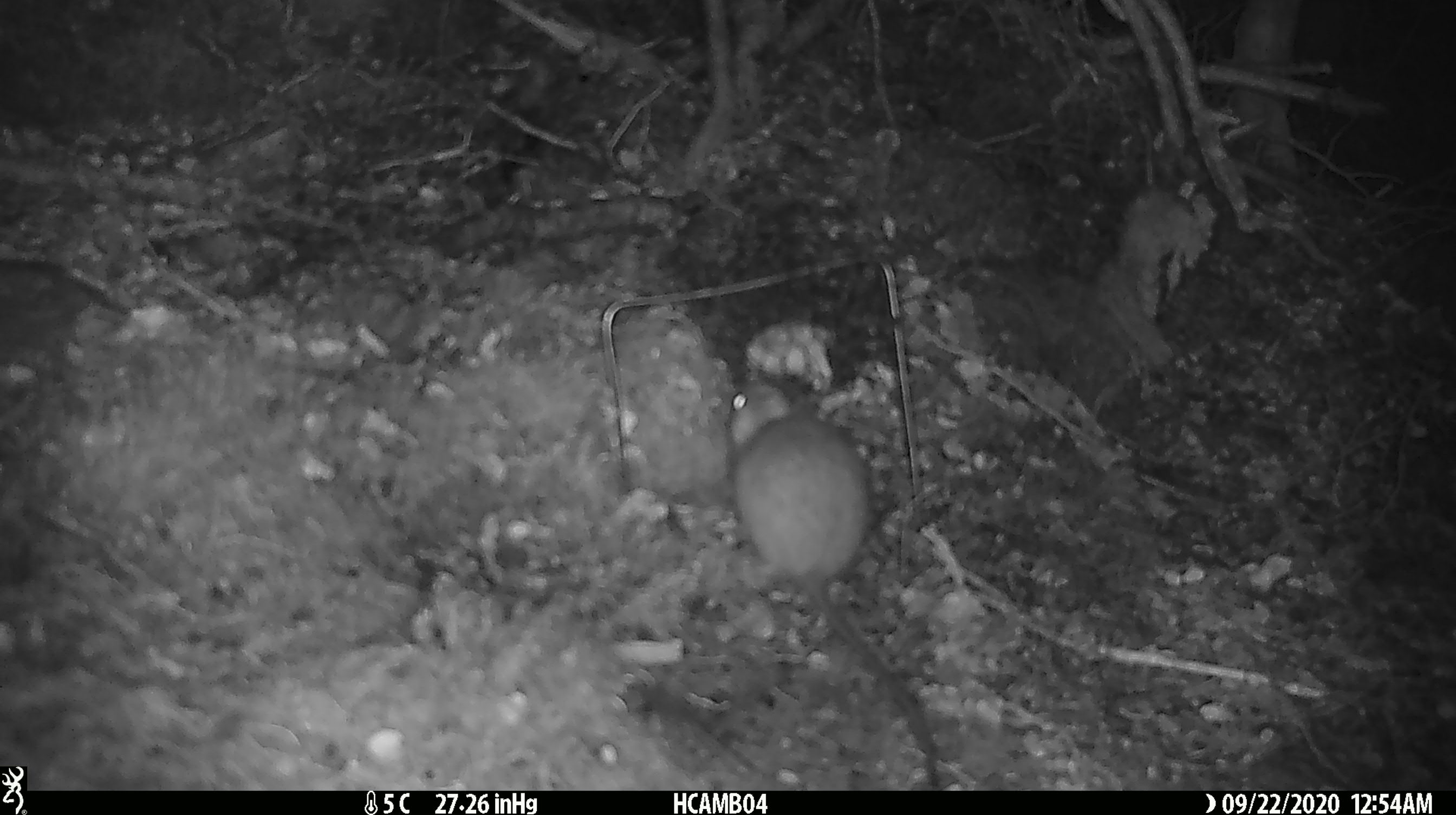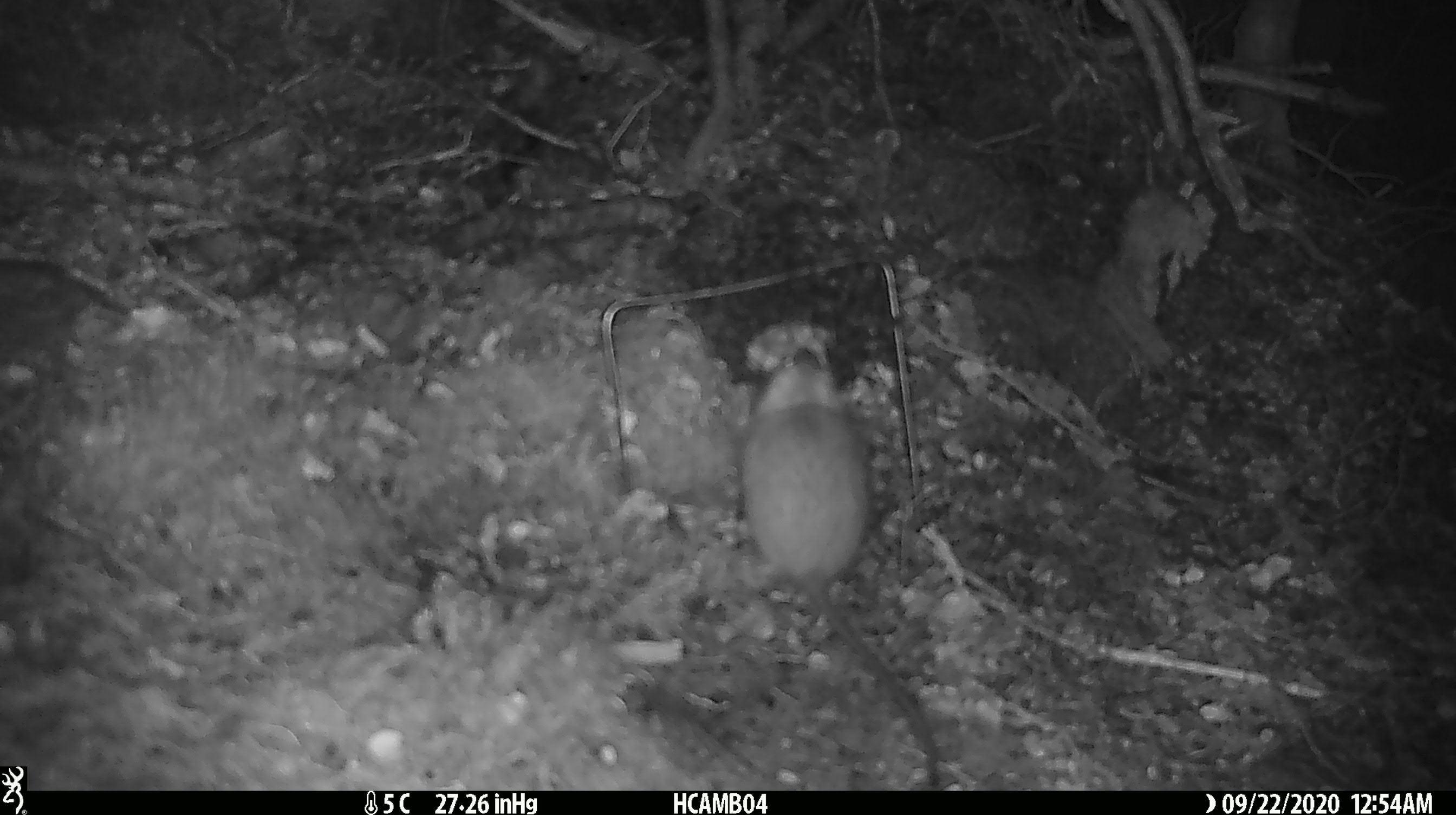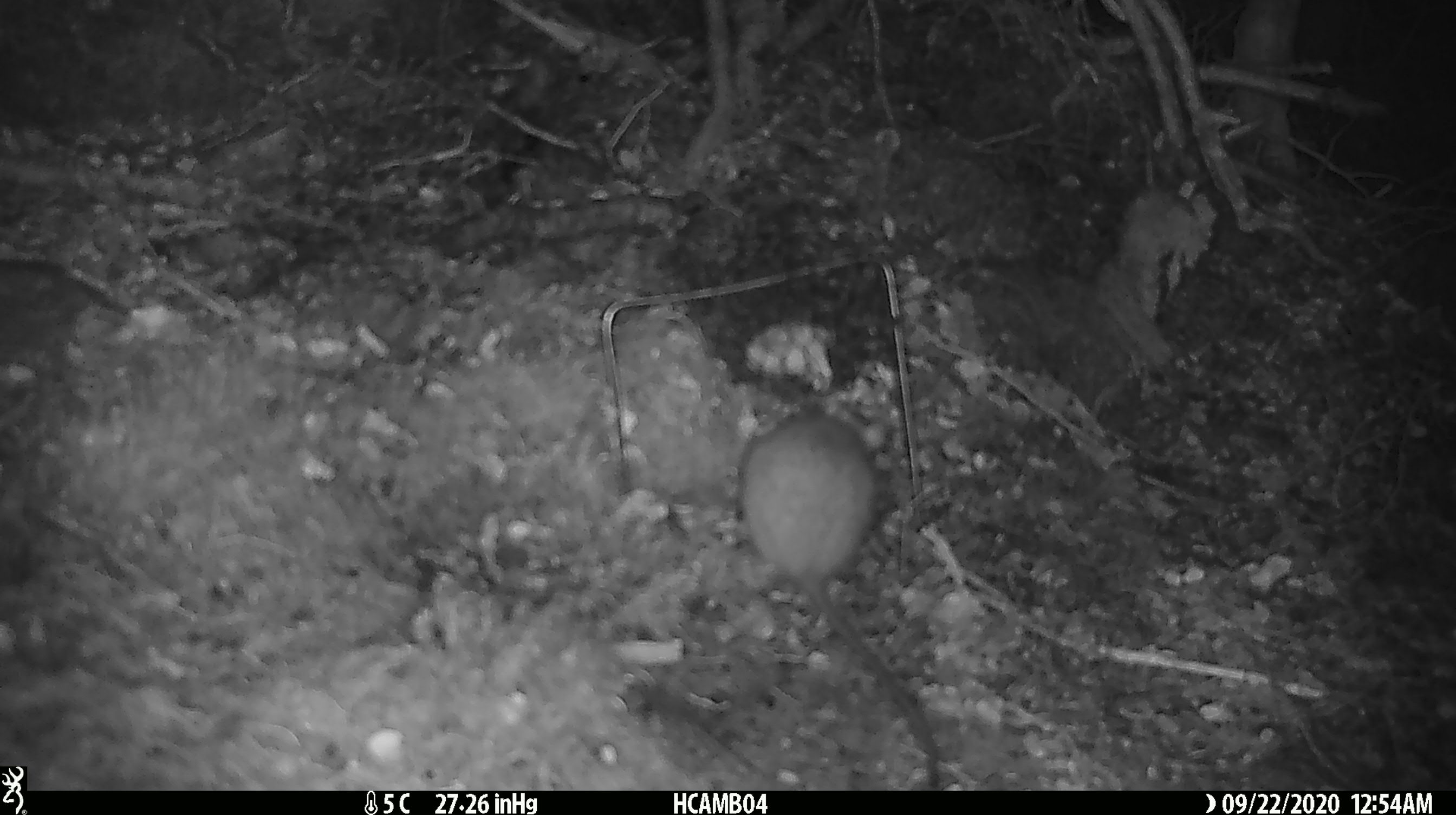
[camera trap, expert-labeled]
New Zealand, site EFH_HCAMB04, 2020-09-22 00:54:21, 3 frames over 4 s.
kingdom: Animalia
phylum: Chordata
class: Mammalia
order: Rodentia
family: Muridae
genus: Rattus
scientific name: Rattus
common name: rat